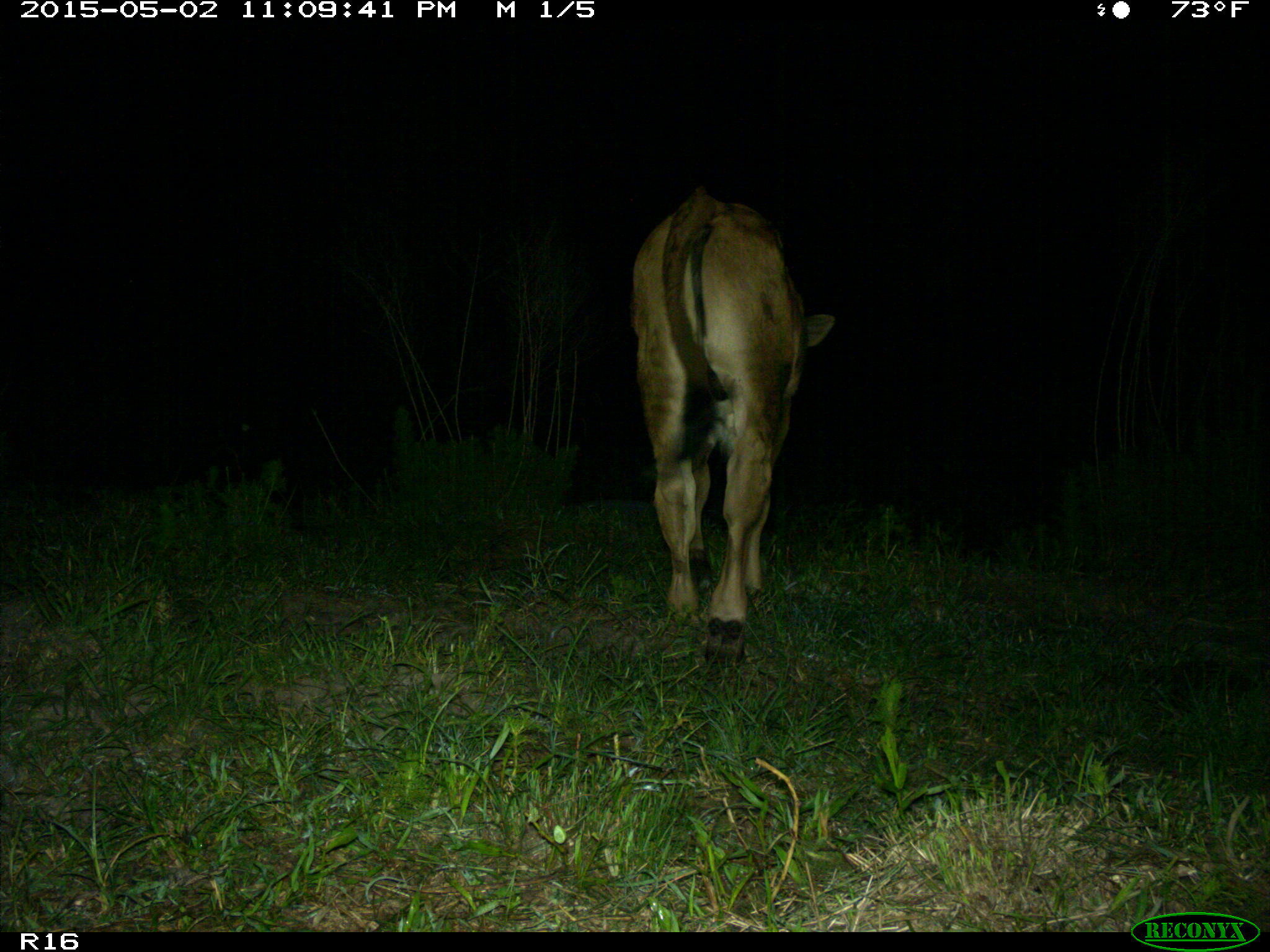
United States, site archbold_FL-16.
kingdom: Animalia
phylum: Chordata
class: Mammalia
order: Artiodactyla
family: Bovidae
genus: Bos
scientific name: Bos taurus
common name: domestic cow